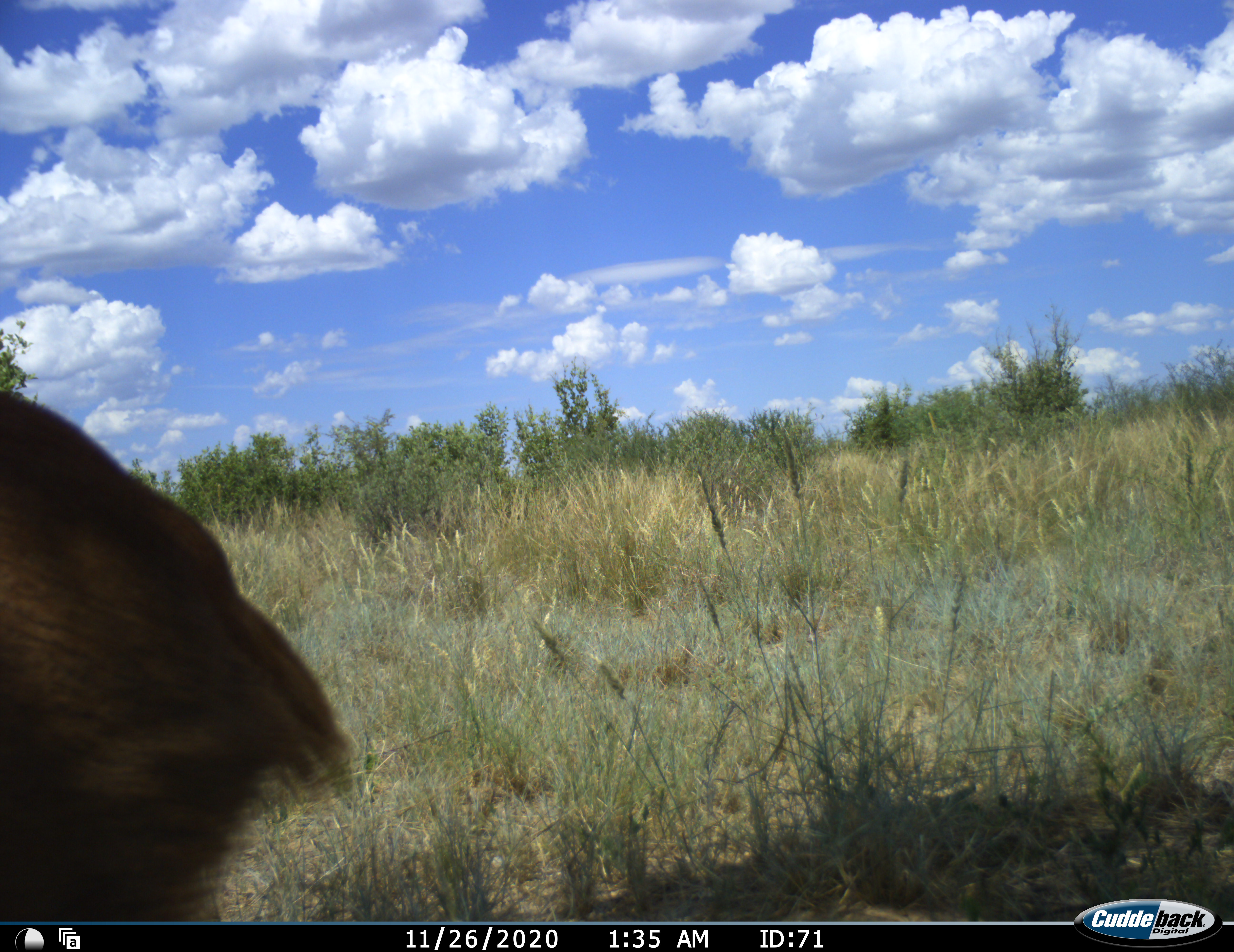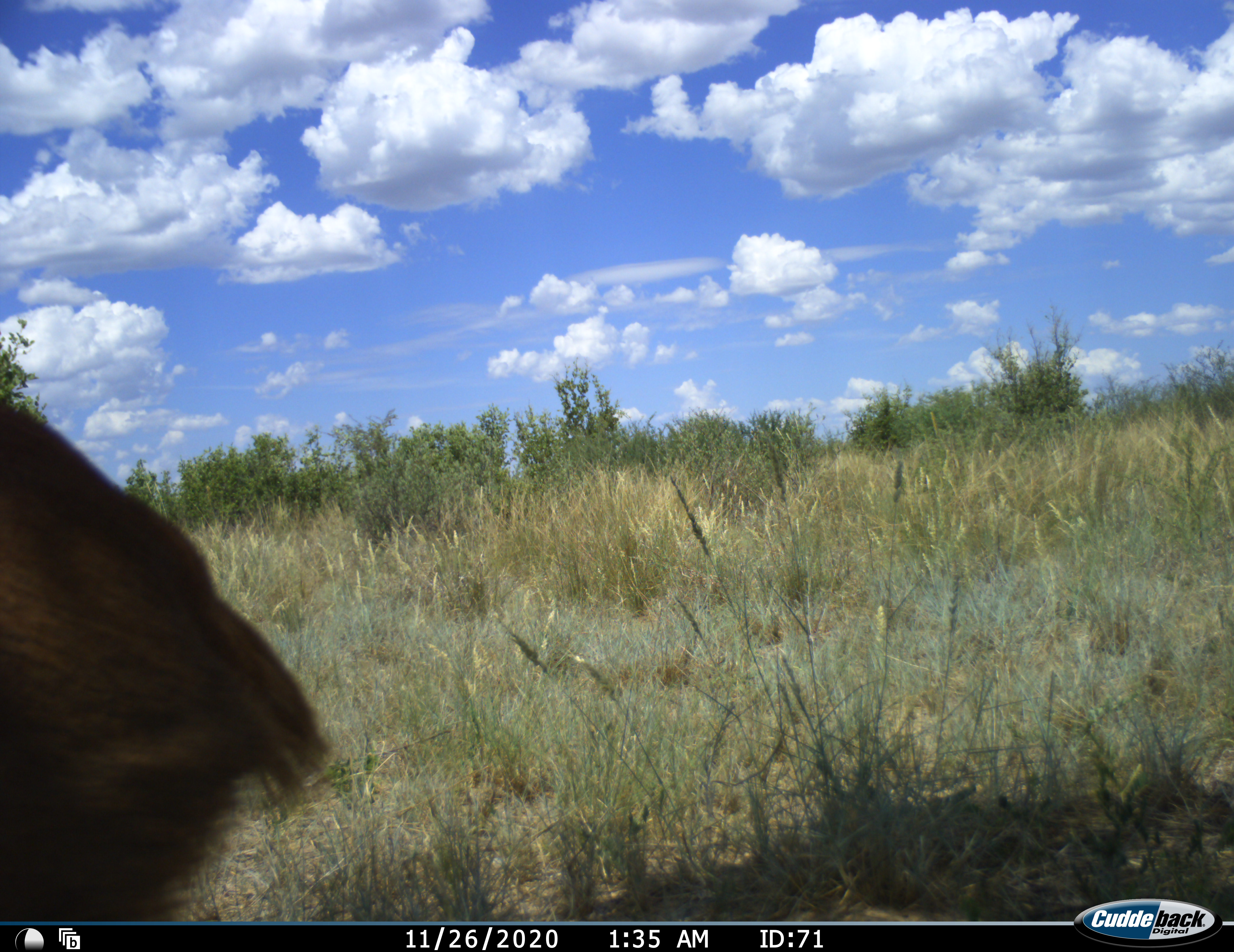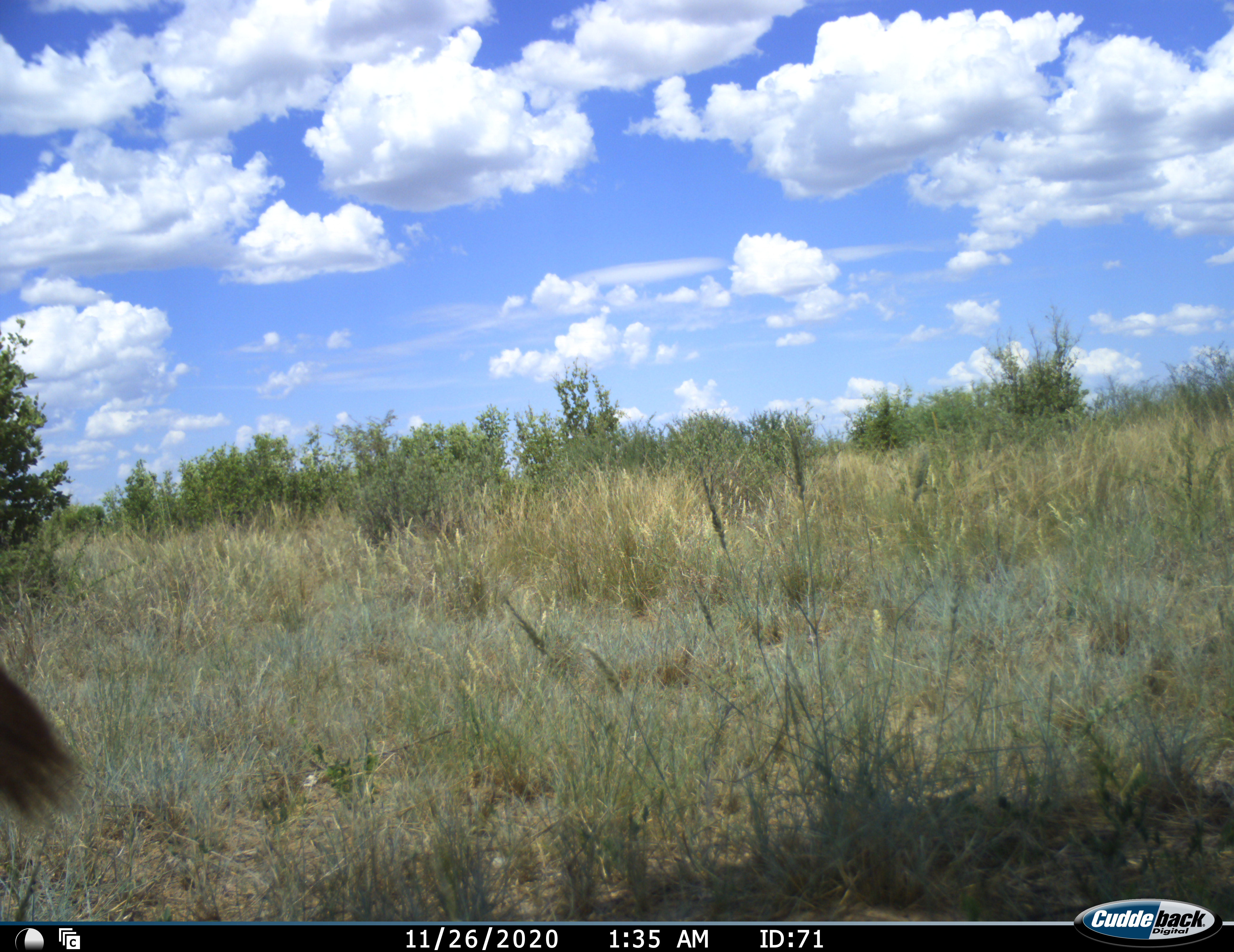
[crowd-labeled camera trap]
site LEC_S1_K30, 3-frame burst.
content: unidentified animal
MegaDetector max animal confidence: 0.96